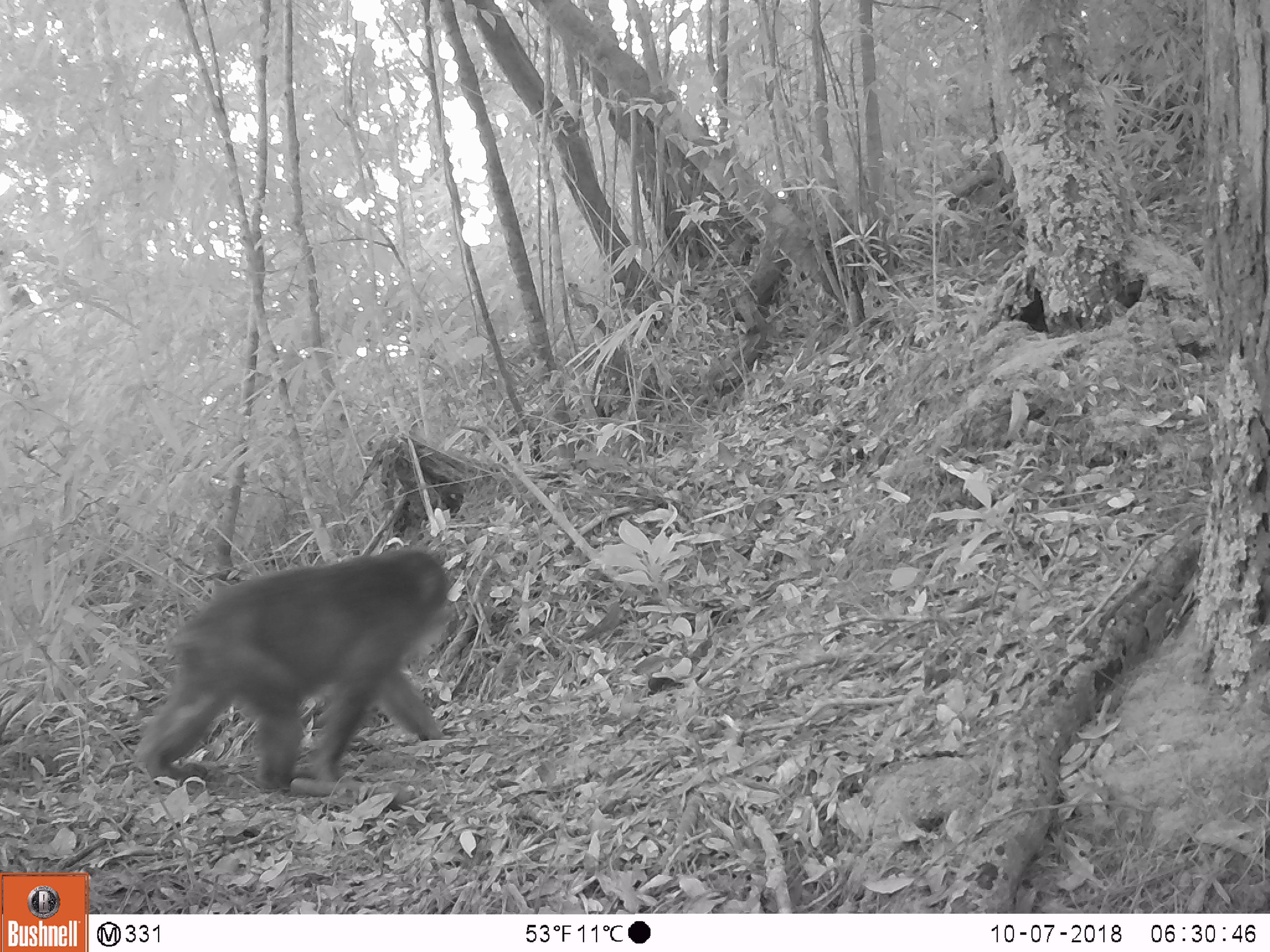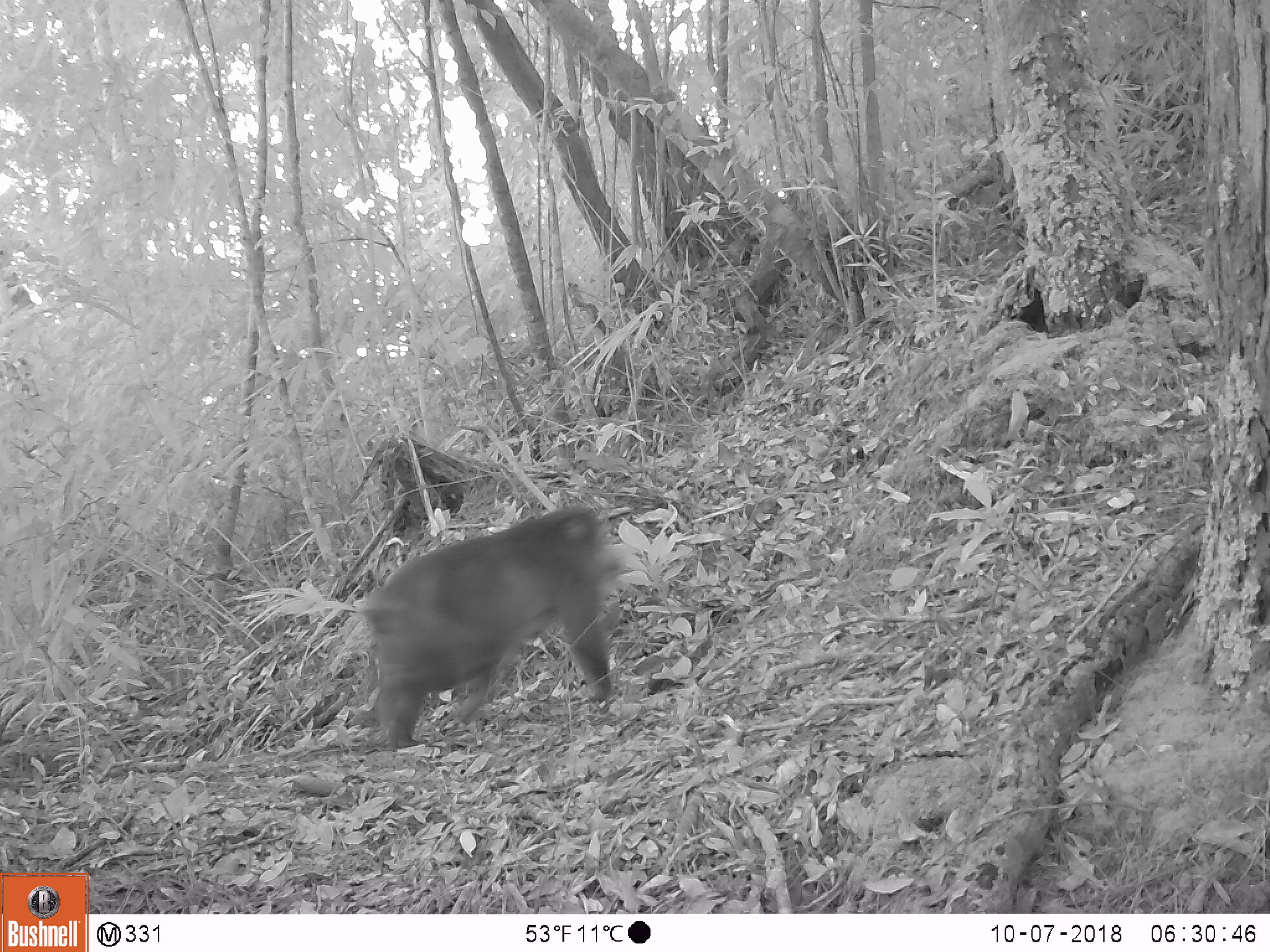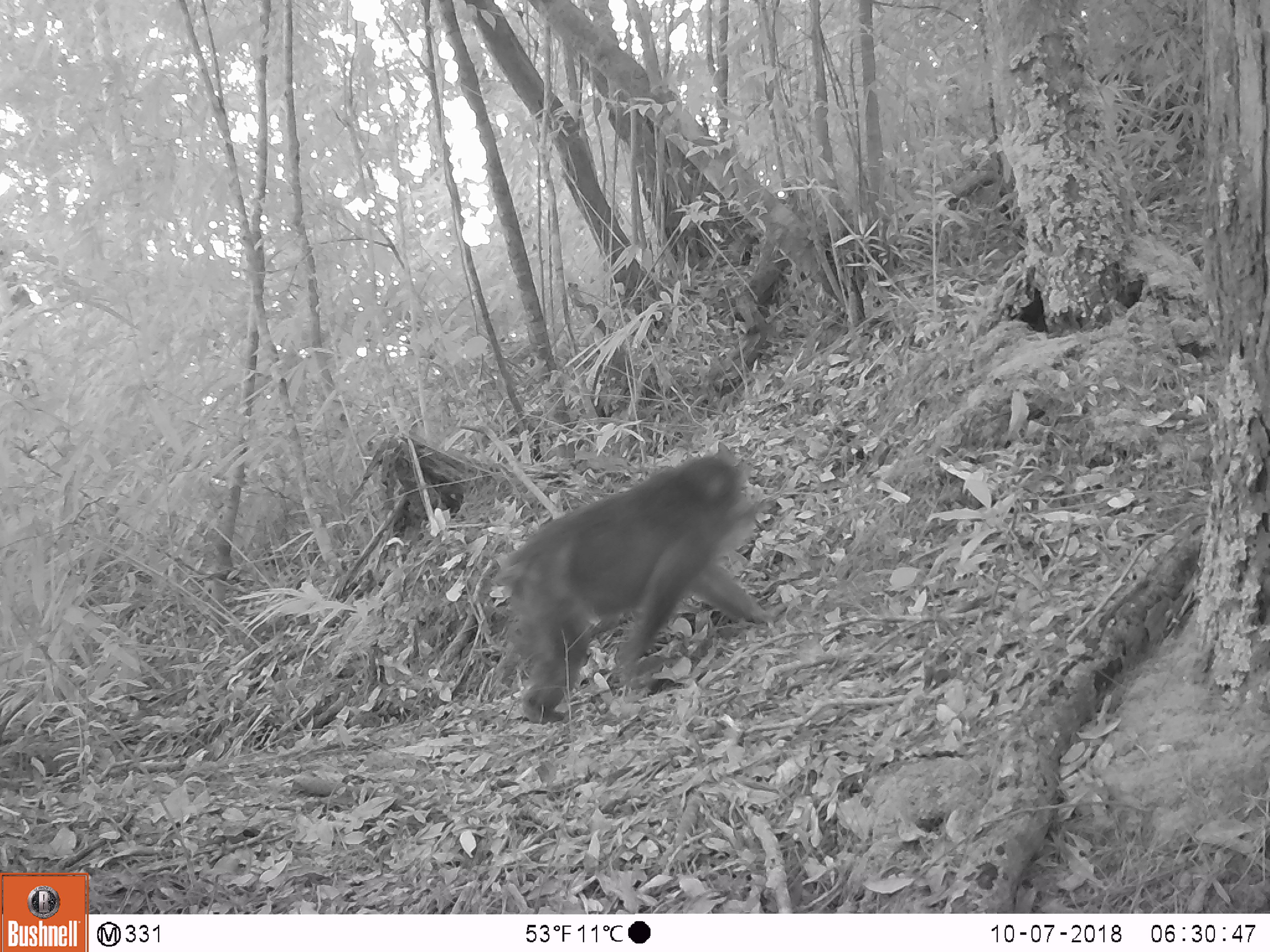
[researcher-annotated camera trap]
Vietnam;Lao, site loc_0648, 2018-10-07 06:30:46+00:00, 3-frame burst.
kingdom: Animalia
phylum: Chordata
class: Mammalia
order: Primates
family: Cercopithecidae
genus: Macaca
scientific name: Macaca arctoides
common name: stump-tailed macaque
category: stump tailed macaque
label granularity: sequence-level